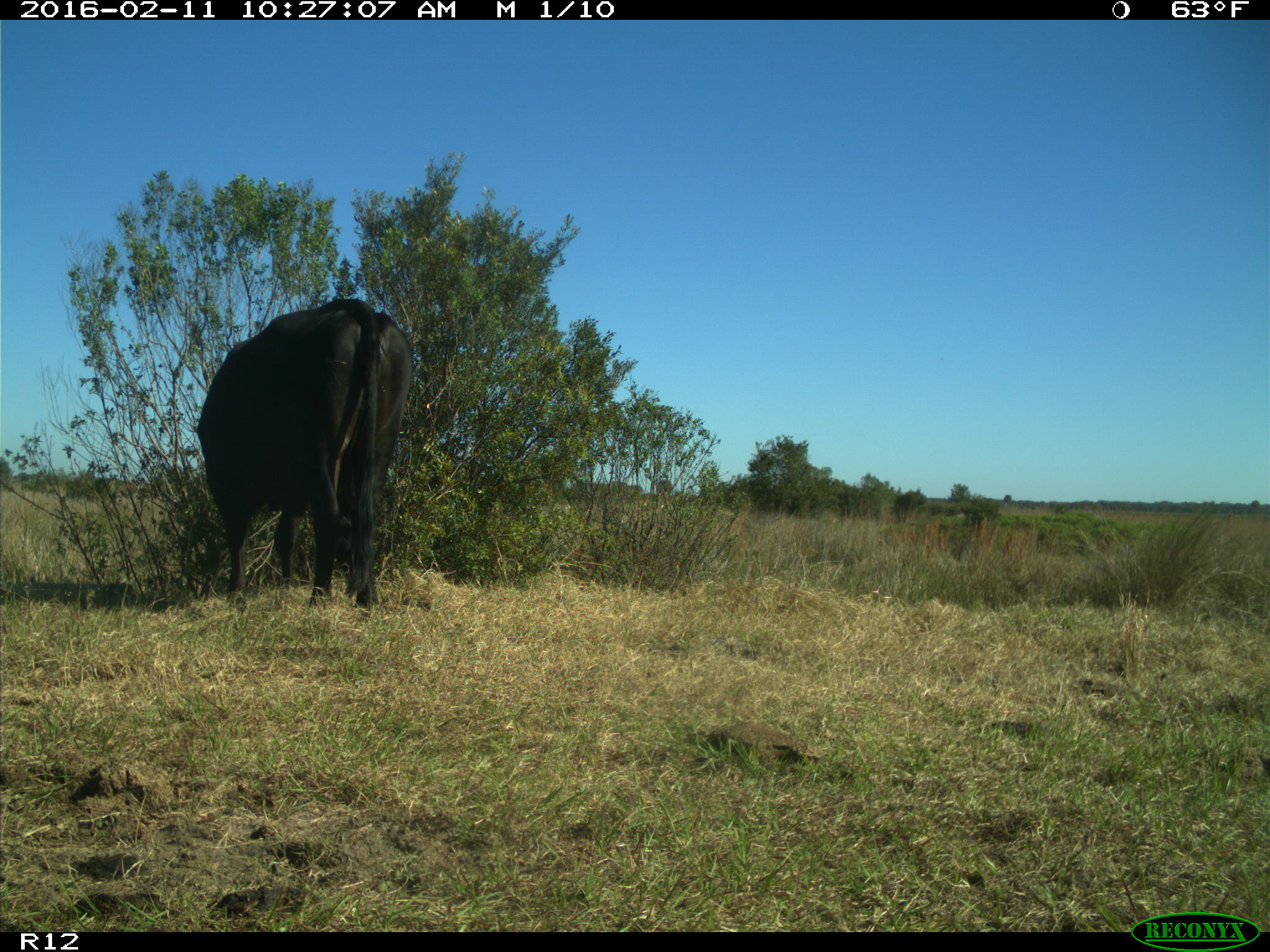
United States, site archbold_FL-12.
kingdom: Animalia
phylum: Chordata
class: Mammalia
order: Artiodactyla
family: Bovidae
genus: Bos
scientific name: Bos taurus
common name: domestic cow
Bos taurus (domestic cow).